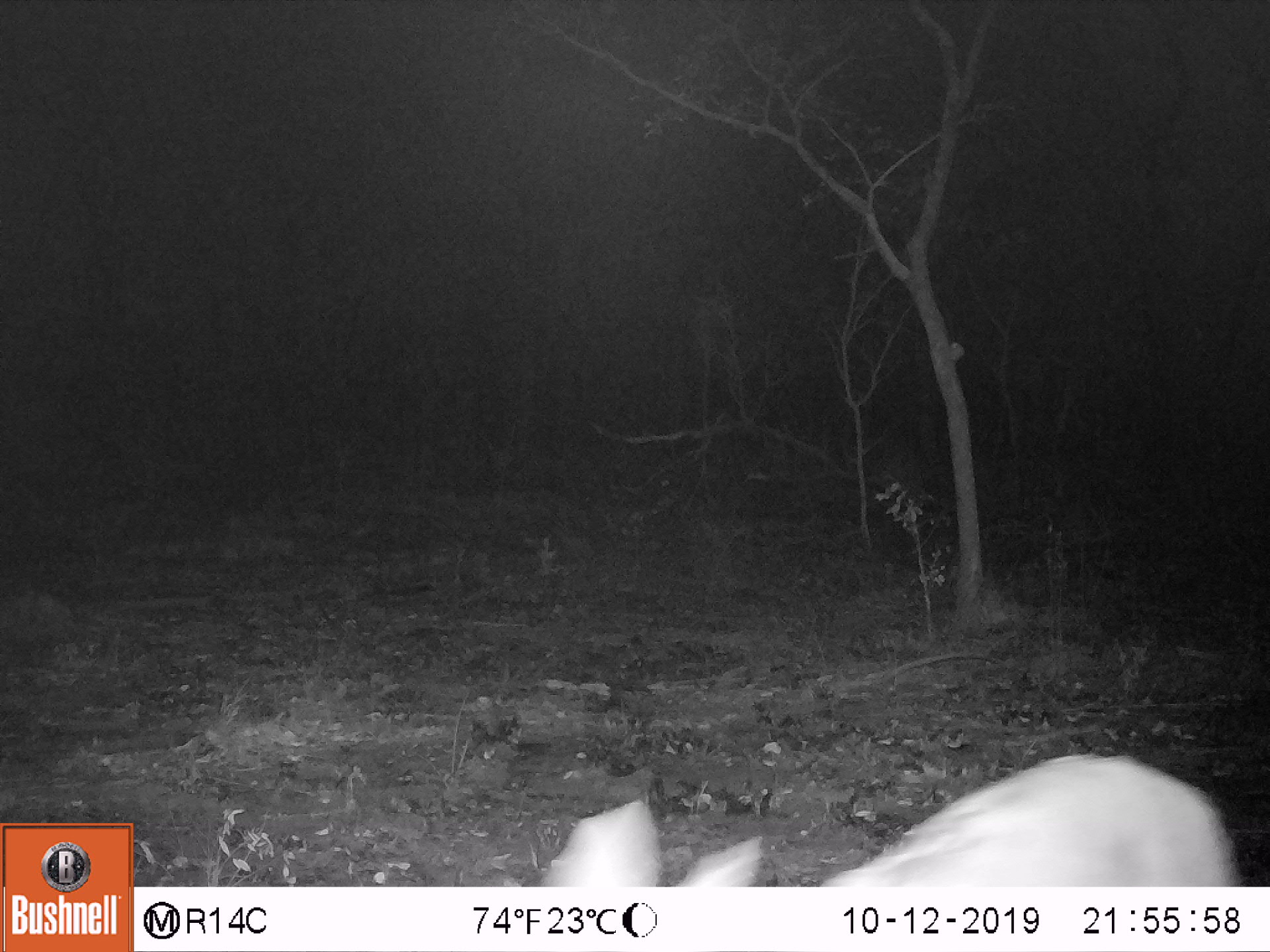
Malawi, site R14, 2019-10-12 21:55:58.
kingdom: Animalia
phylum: Chordata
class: Mammalia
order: Artiodactyla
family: Bovidae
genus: Redunca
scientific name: Redunca arundinum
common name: southern reedbuck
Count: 1.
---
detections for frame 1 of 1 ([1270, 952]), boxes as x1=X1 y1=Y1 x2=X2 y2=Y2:
southern reedbuck: x1=528 y1=739 x2=1248 y2=873